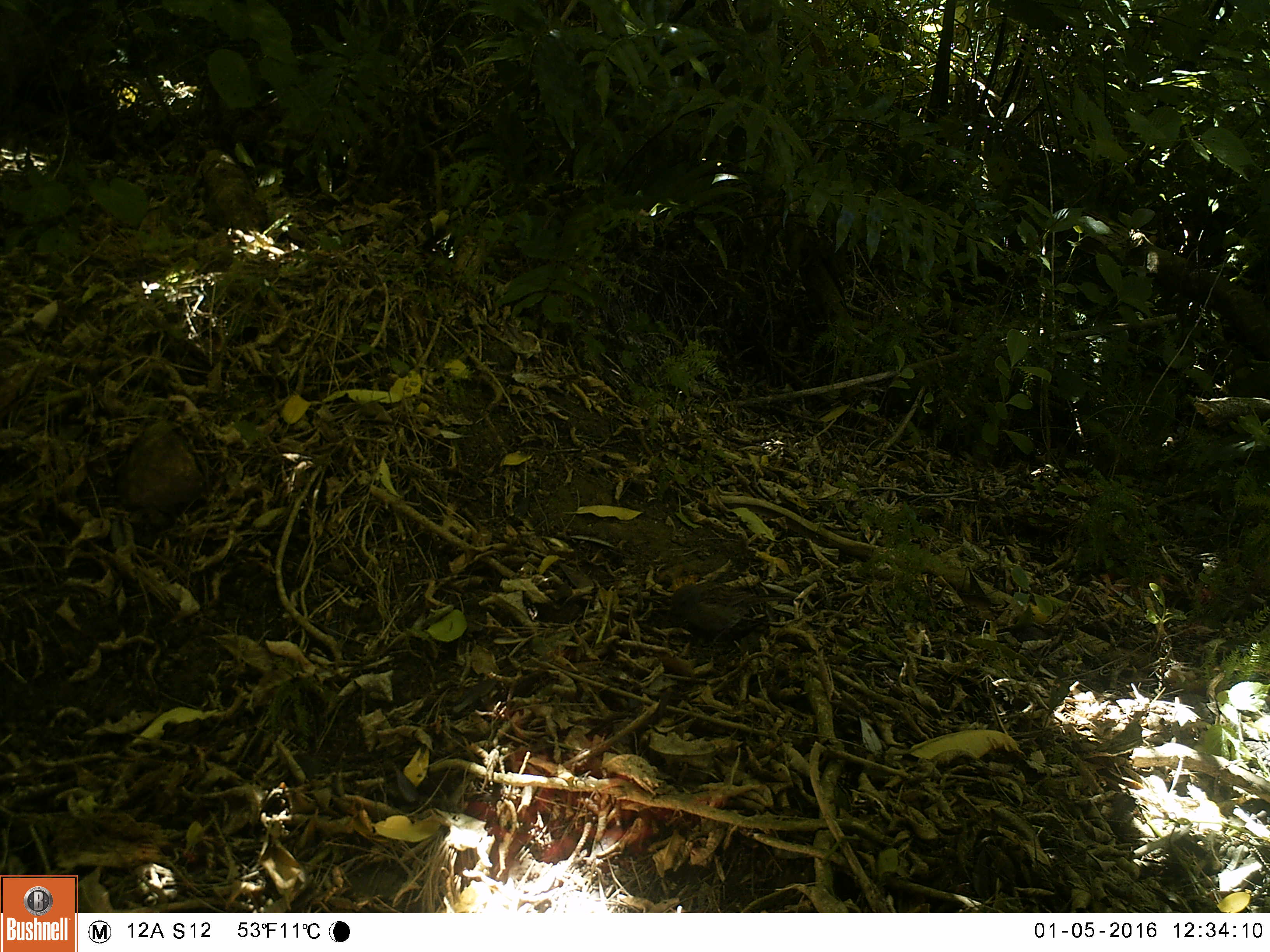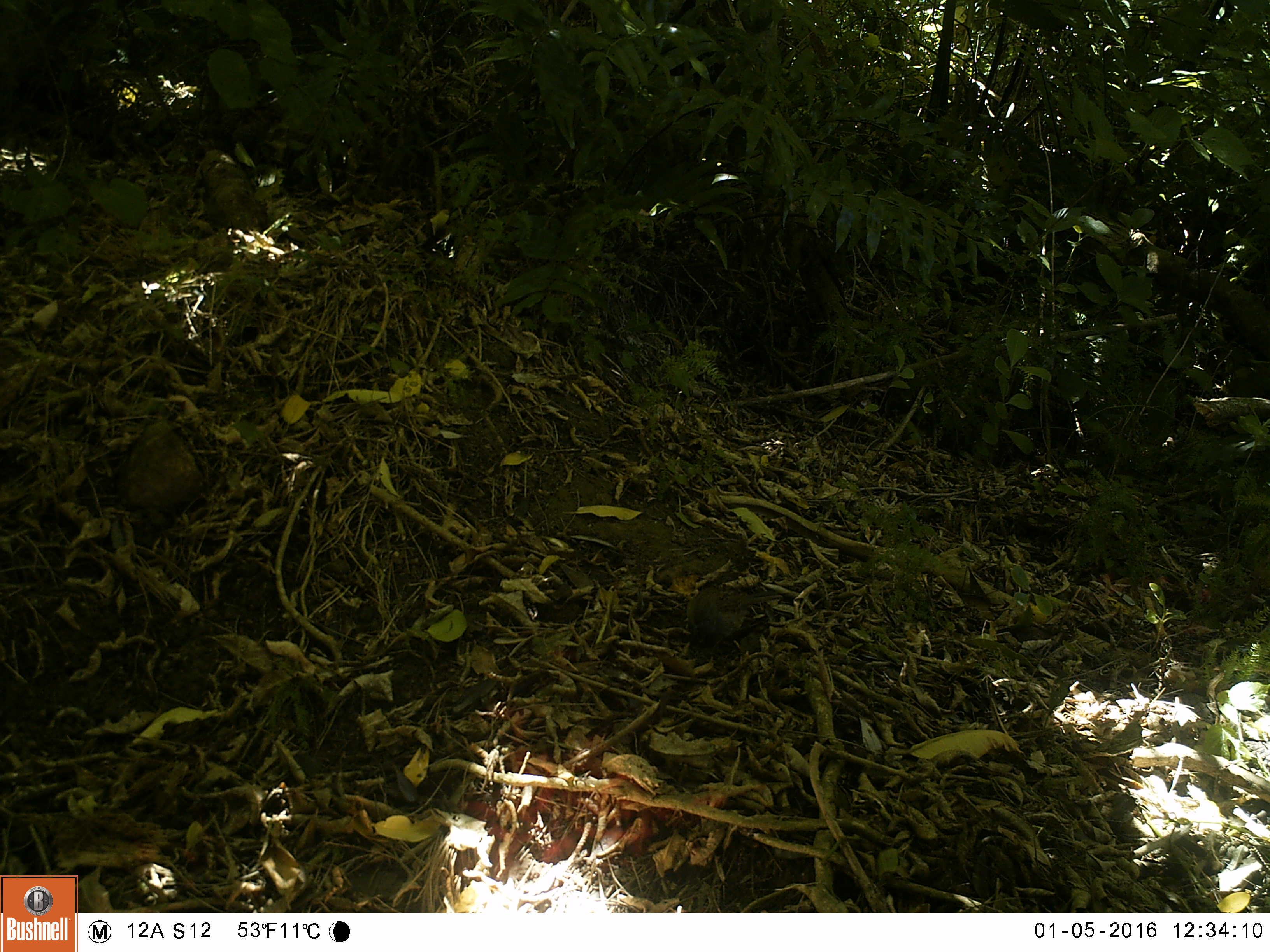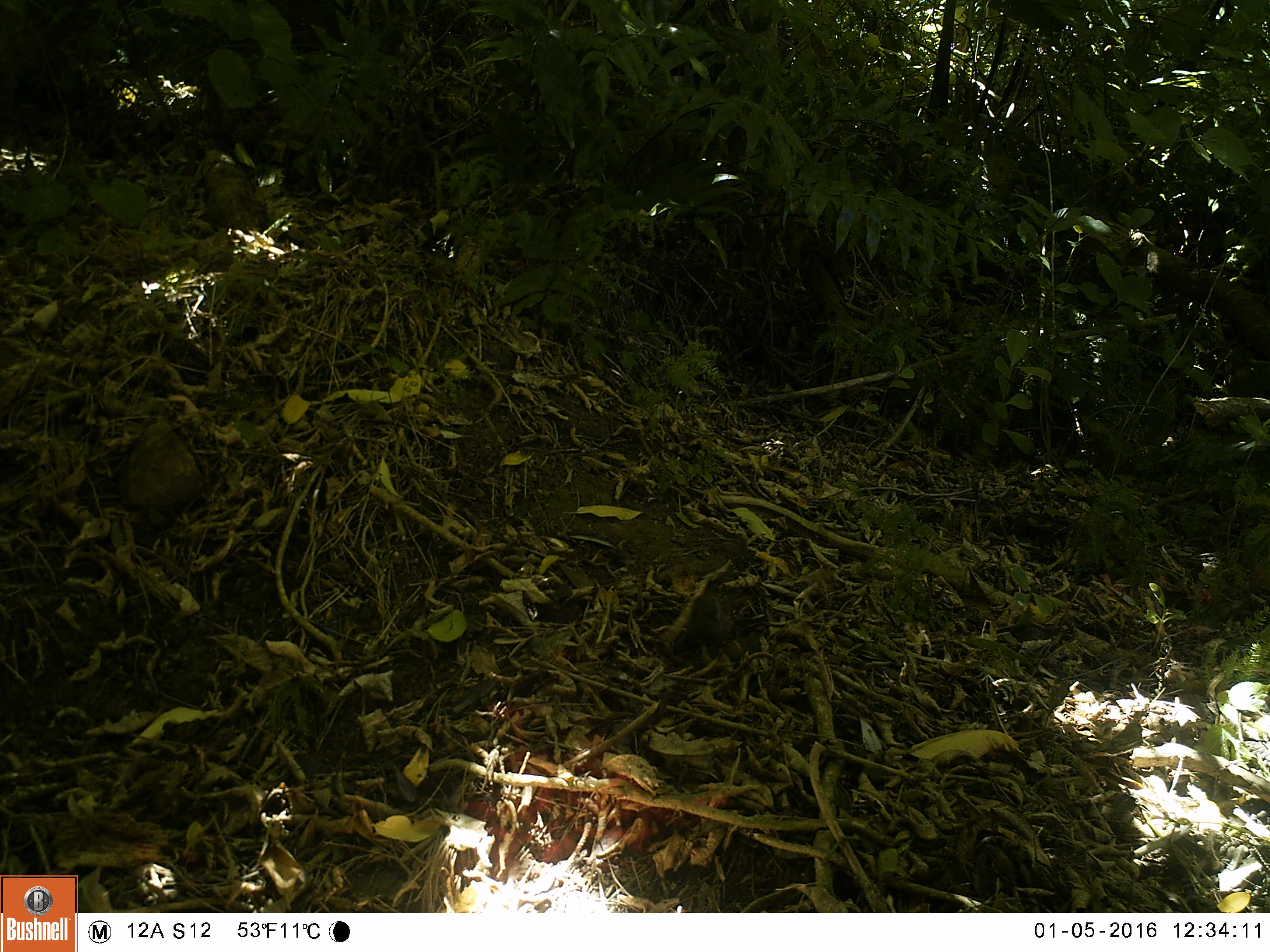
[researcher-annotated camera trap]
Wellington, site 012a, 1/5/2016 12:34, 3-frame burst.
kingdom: Animalia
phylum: Chordata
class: Aves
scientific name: Aves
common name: bird